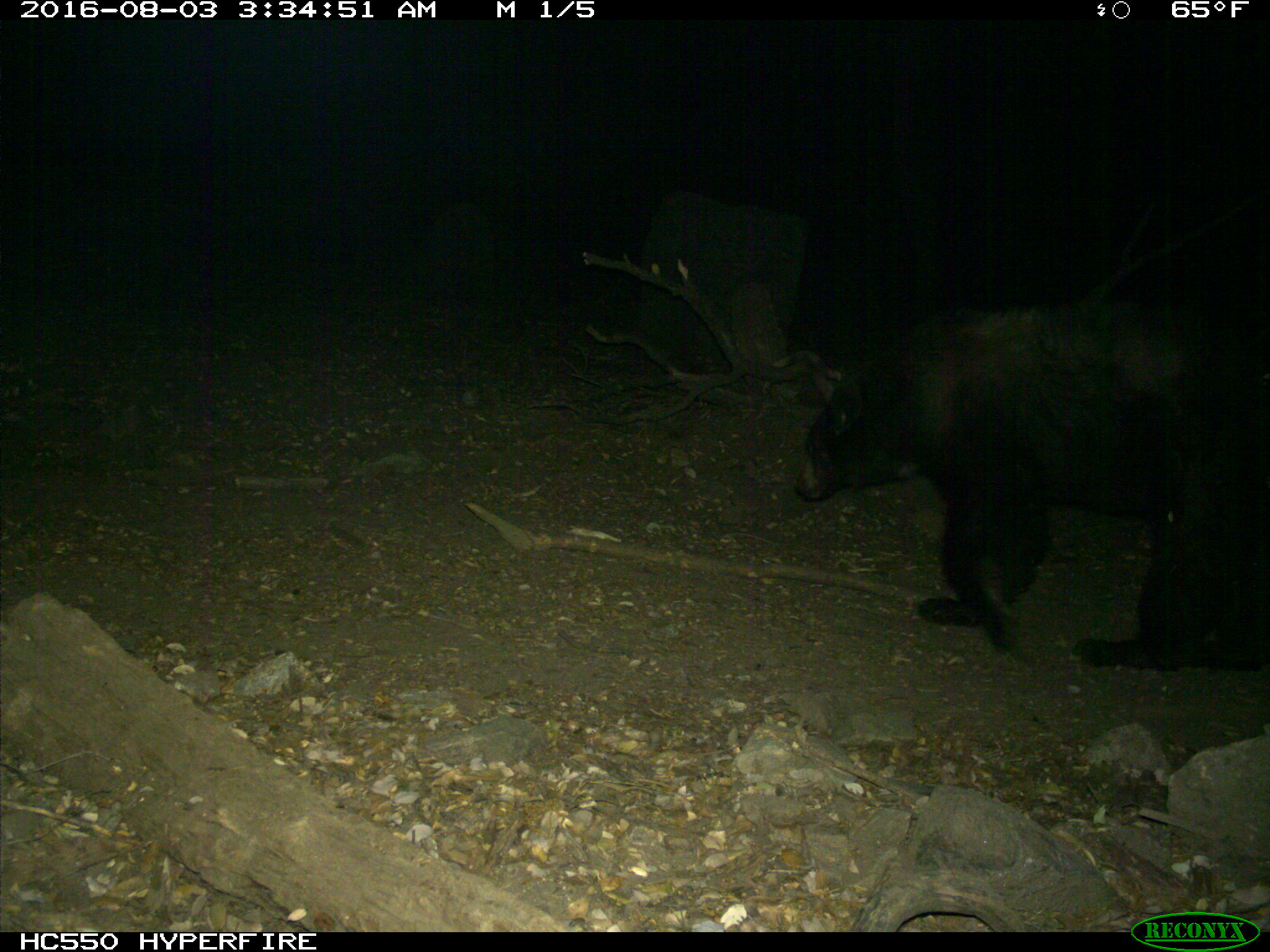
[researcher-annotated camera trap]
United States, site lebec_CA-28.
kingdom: Animalia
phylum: Chordata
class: Mammalia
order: Carnivora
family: Ursidae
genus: Ursus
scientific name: Ursus americanus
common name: american black bear